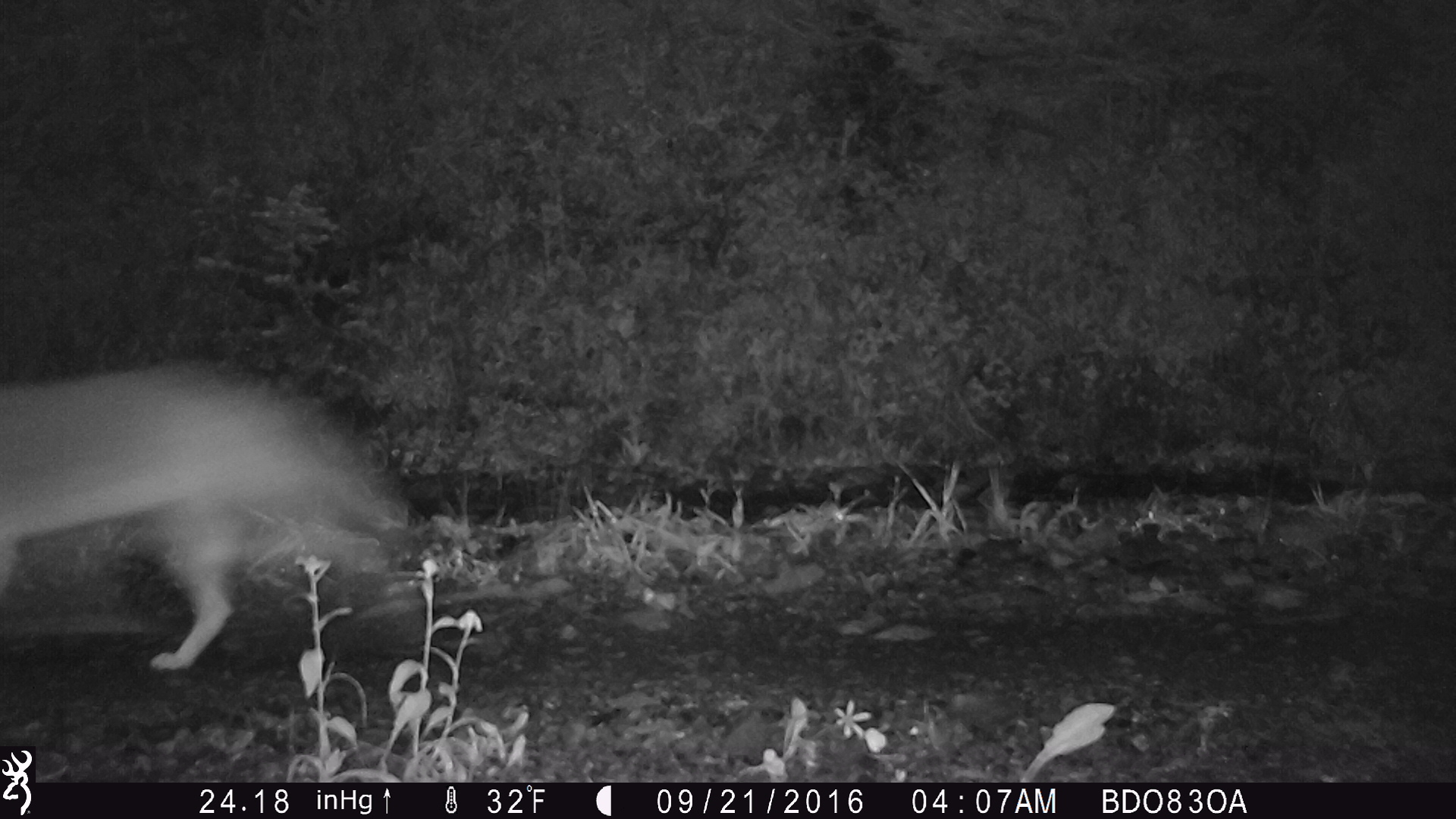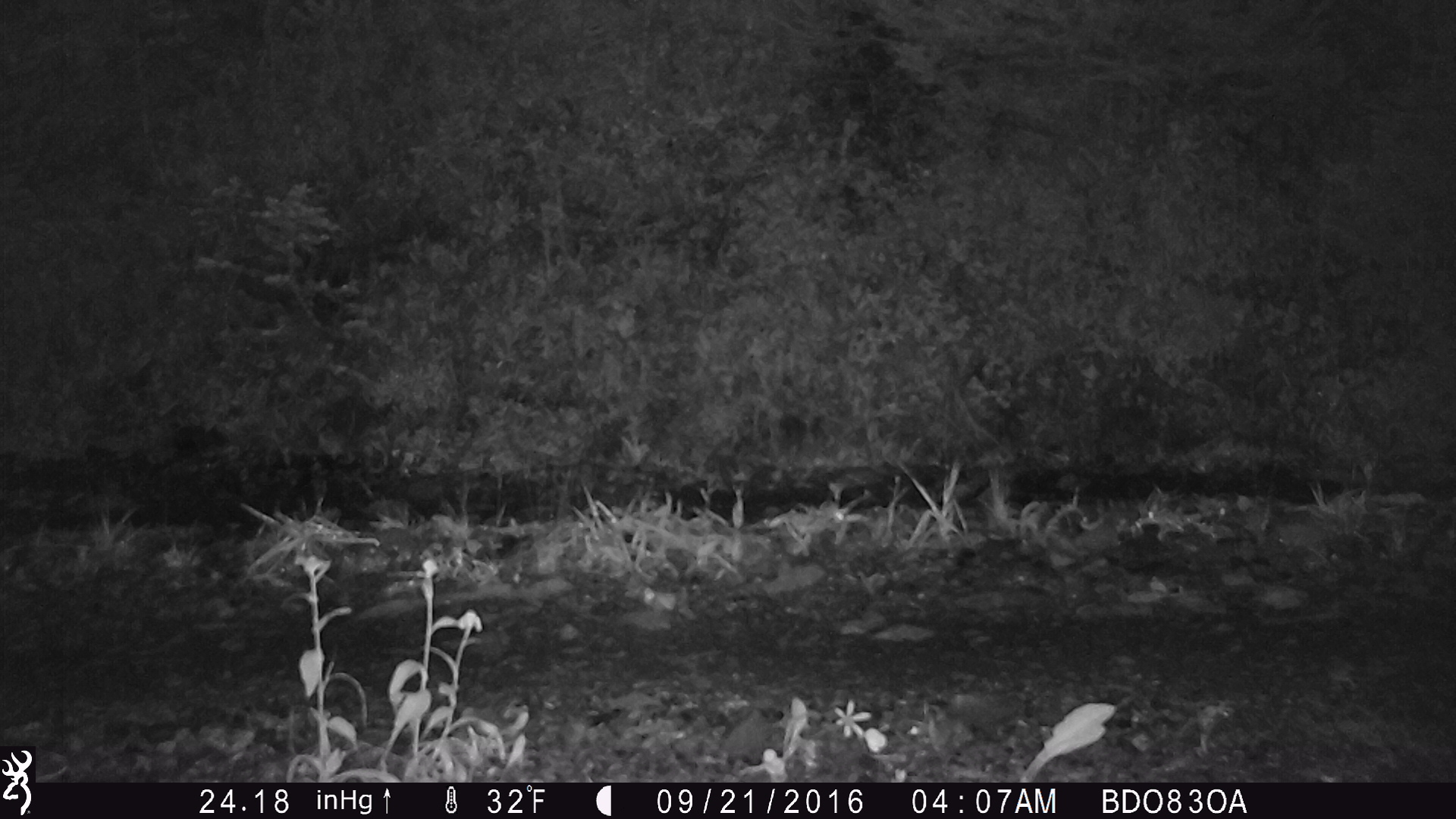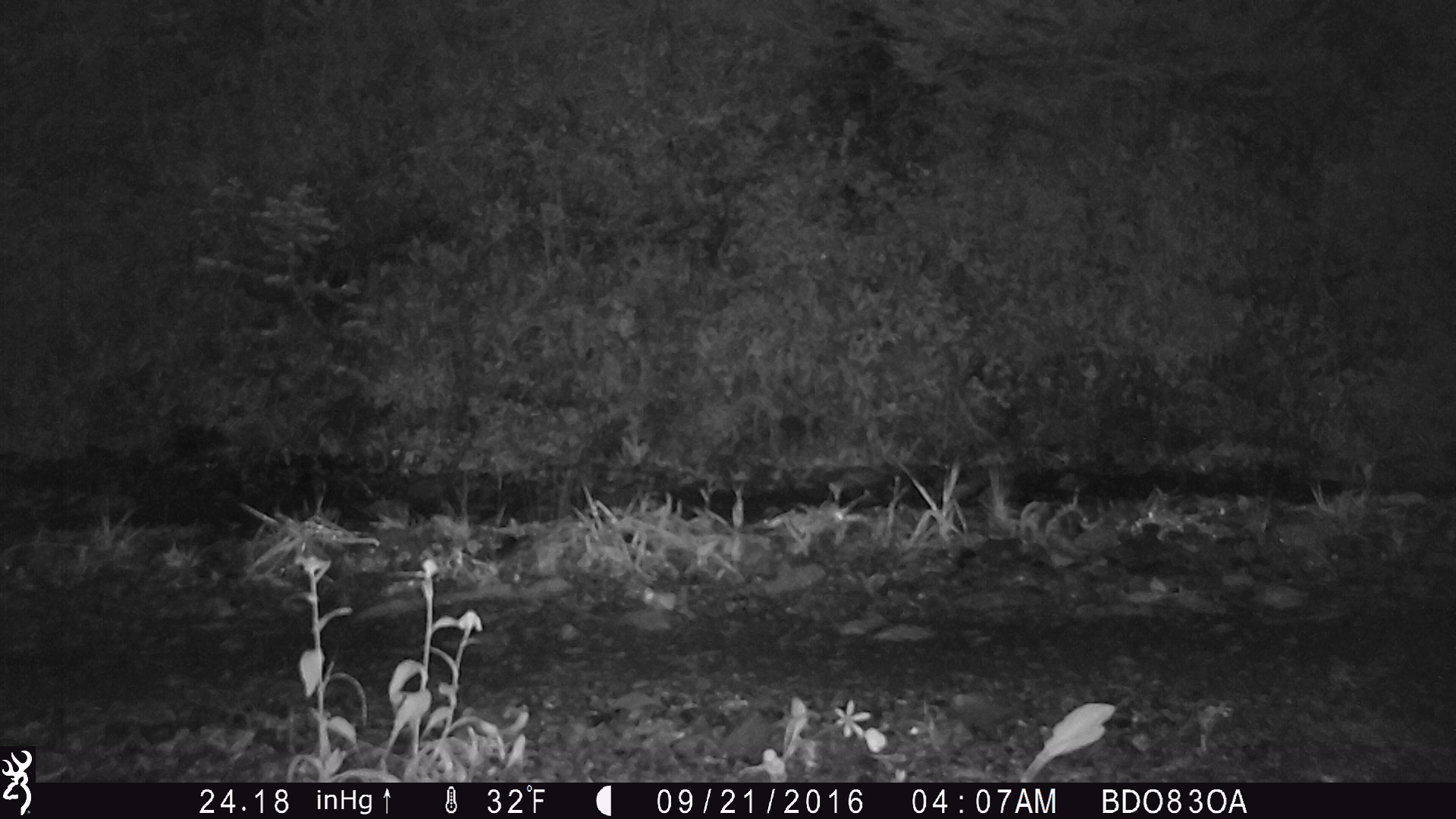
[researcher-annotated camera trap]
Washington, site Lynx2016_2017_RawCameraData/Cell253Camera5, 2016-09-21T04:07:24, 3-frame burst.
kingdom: Animalia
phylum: Chordata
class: Mammalia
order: Carnivora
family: Canidae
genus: Canis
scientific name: Canis latrans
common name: coyote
Canis latrans (coyote). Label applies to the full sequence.